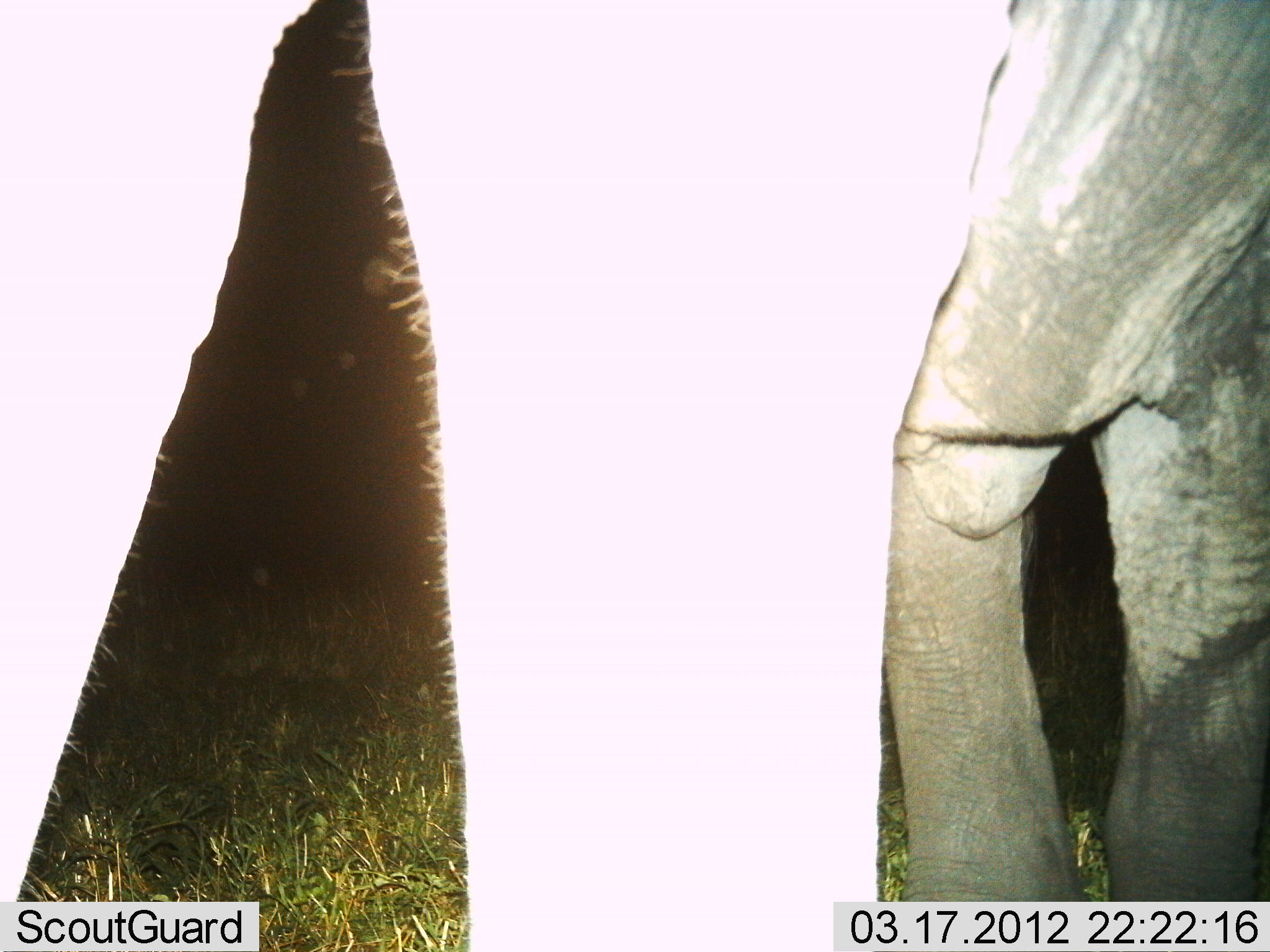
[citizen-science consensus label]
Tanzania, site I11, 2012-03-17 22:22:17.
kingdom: Animalia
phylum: Chordata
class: Mammalia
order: Proboscidea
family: Elephantidae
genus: Loxodonta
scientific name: Loxodonta africana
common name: african bush elephant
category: elephant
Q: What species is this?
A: Elephant (african bush elephant) (Loxodonta africana).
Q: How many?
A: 1.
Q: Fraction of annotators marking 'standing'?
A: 84%.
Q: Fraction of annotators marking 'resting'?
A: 0%.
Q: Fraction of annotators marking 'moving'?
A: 16%.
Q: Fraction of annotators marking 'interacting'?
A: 0%.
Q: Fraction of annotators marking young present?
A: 0%.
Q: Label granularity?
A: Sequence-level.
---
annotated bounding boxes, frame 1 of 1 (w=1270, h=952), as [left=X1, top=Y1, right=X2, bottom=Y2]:
animal: [left=1, top=1, right=1269, bottom=952]